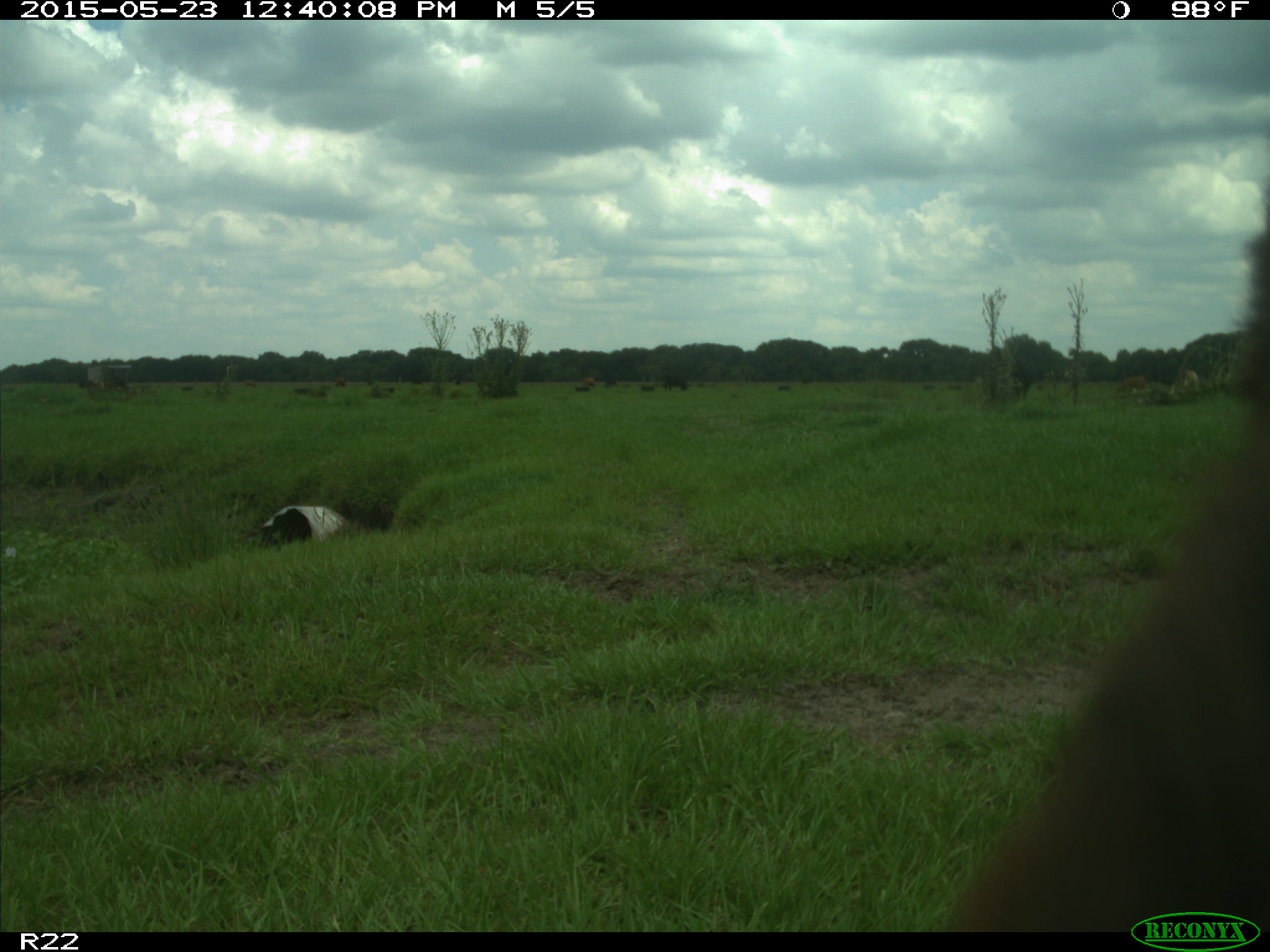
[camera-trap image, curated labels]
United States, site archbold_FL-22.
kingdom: Animalia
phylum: Chordata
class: Mammalia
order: Artiodactyla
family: Bovidae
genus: Bos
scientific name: Bos taurus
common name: domestic cow